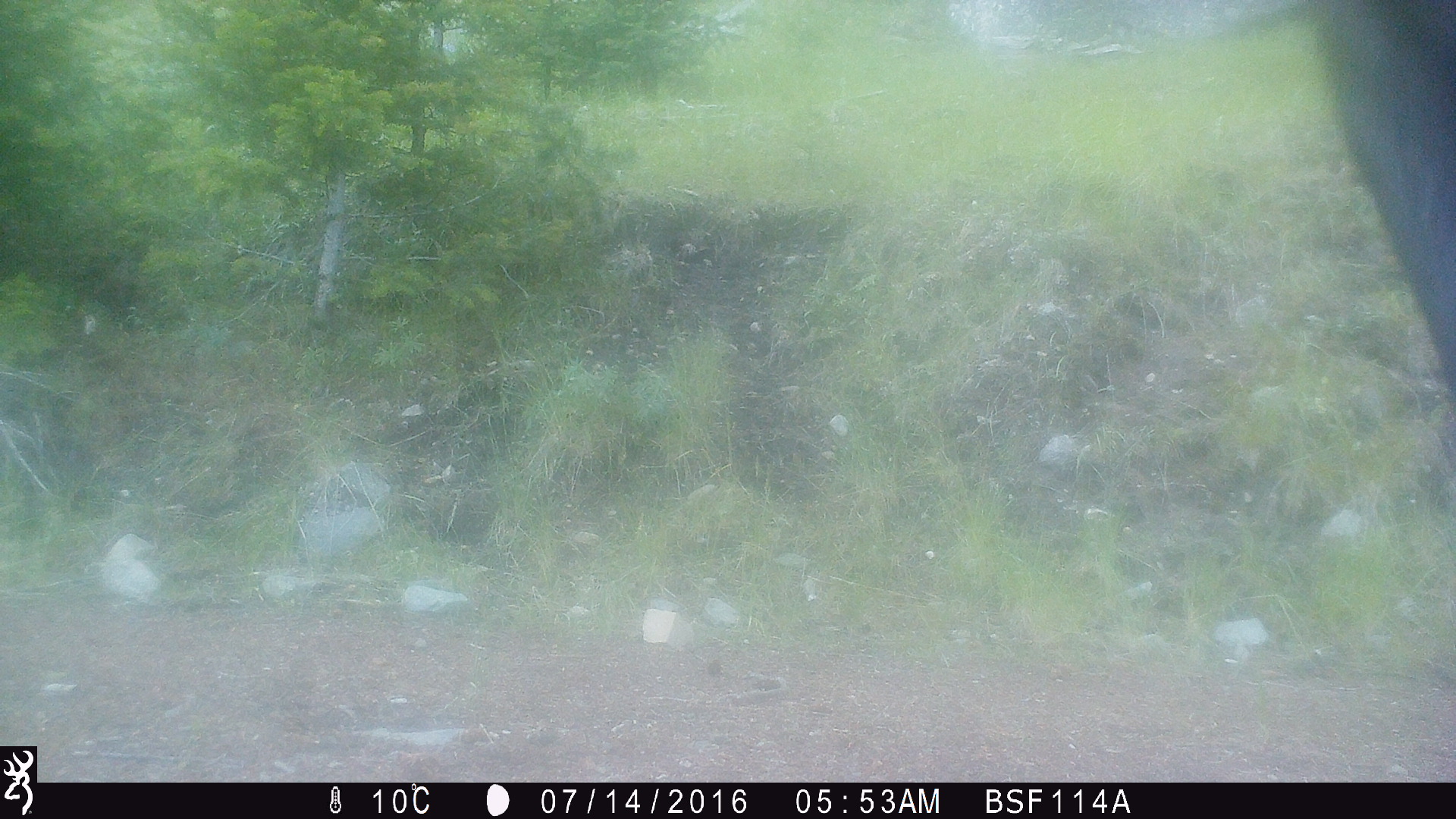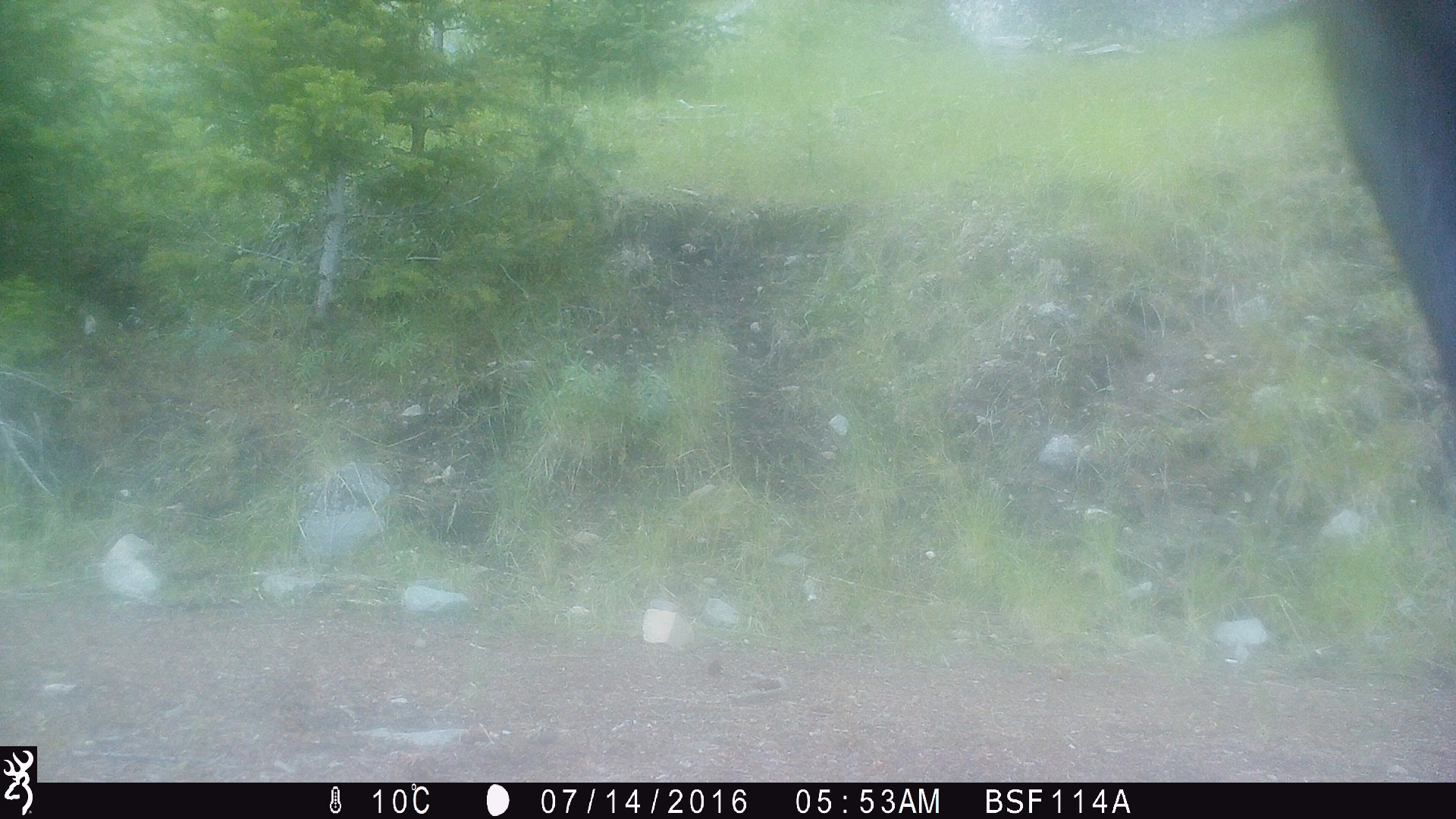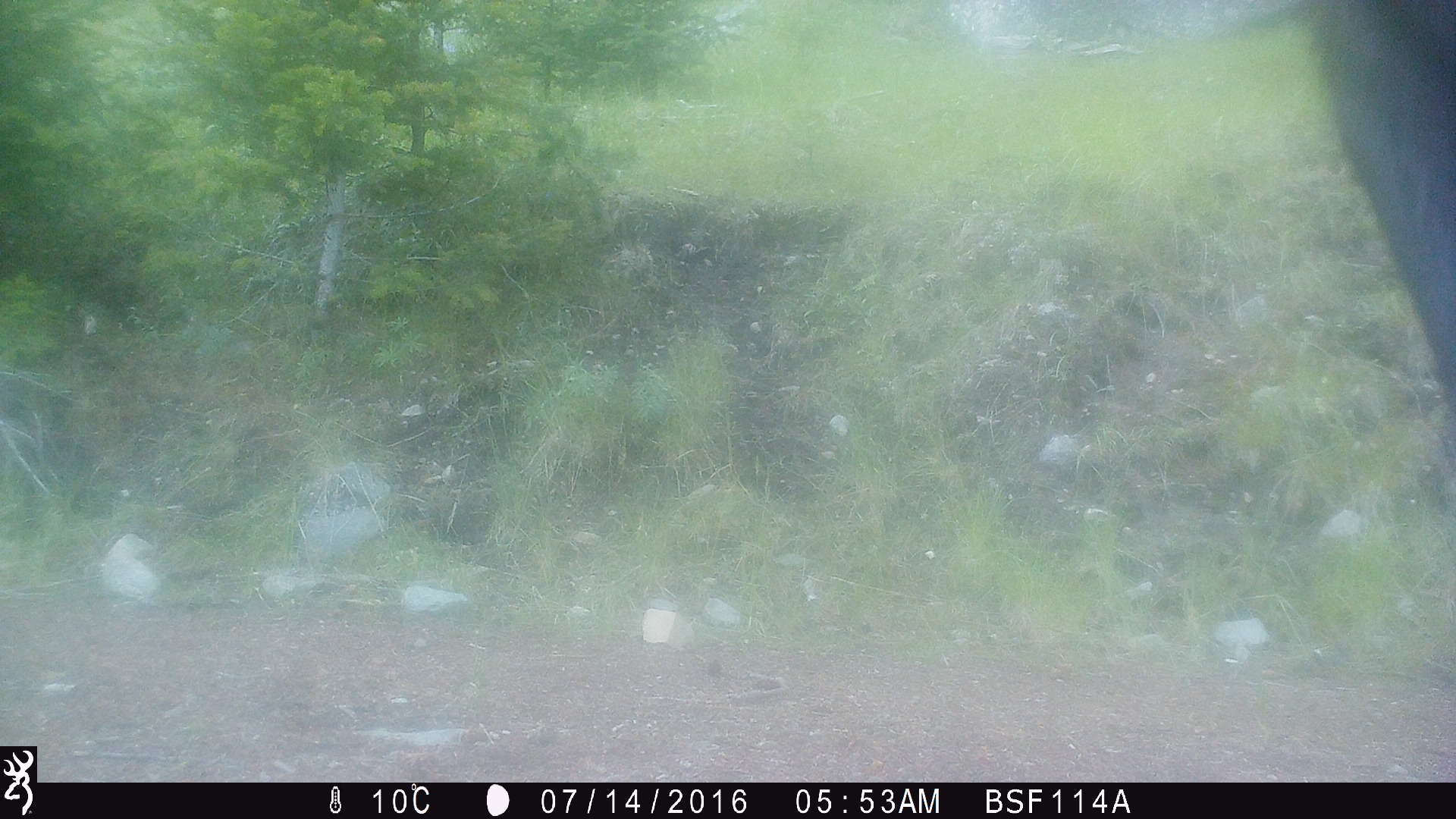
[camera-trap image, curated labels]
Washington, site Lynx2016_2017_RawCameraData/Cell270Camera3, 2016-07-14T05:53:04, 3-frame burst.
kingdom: Animalia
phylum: Chordata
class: Mammalia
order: Artiodactyla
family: Bovidae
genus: Bos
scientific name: Bos taurus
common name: domestic cattle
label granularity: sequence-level